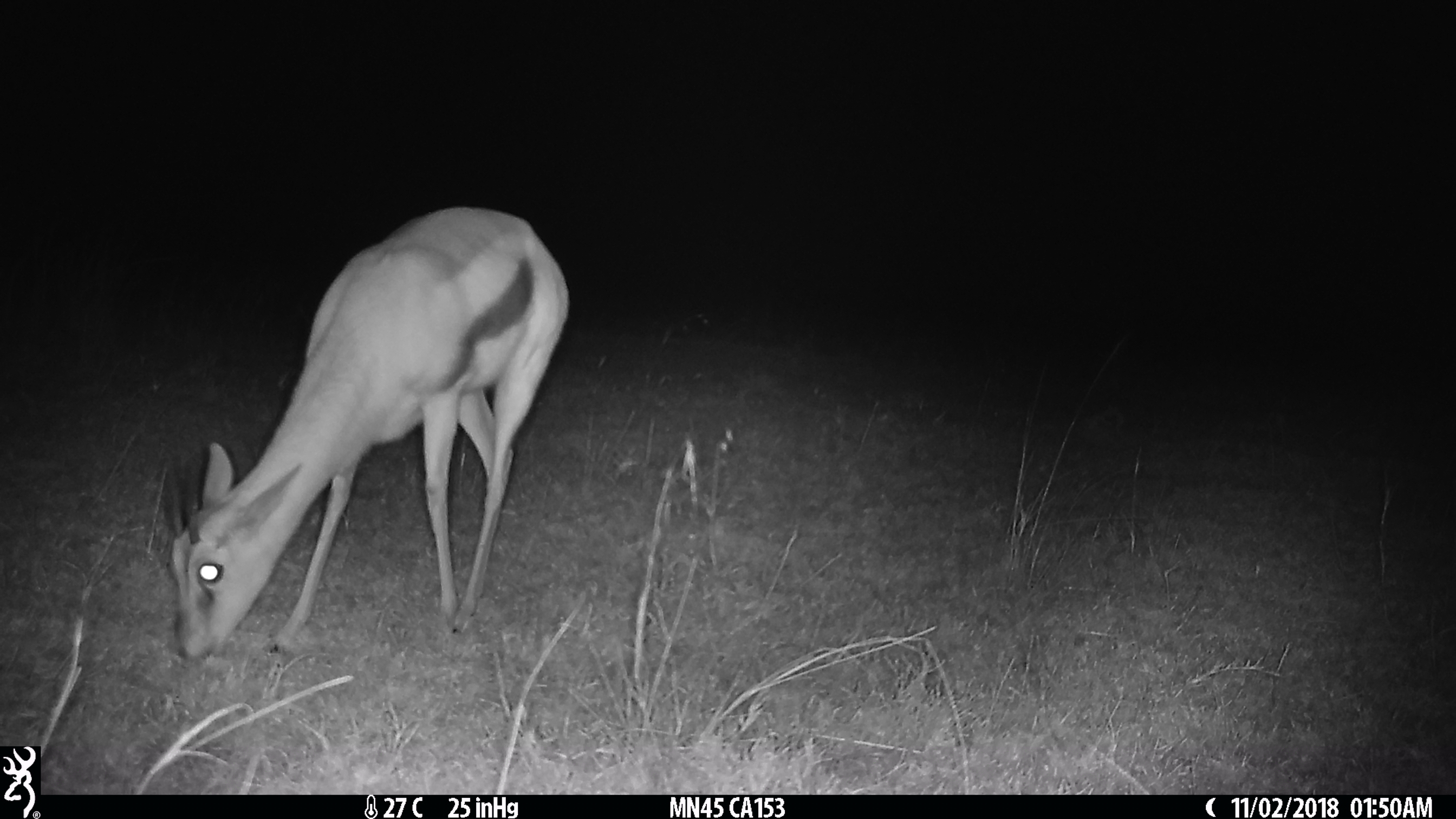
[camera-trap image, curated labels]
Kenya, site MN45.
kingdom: Animalia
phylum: Chordata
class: Mammalia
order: Artiodactyla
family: Bovidae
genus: Eudorcas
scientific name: Eudorcas thomsonii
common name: thomon's gazelle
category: gazelle thomsons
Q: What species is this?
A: Gazelle thomsons (thomon's gazelle) (Eudorcas thomsonii).